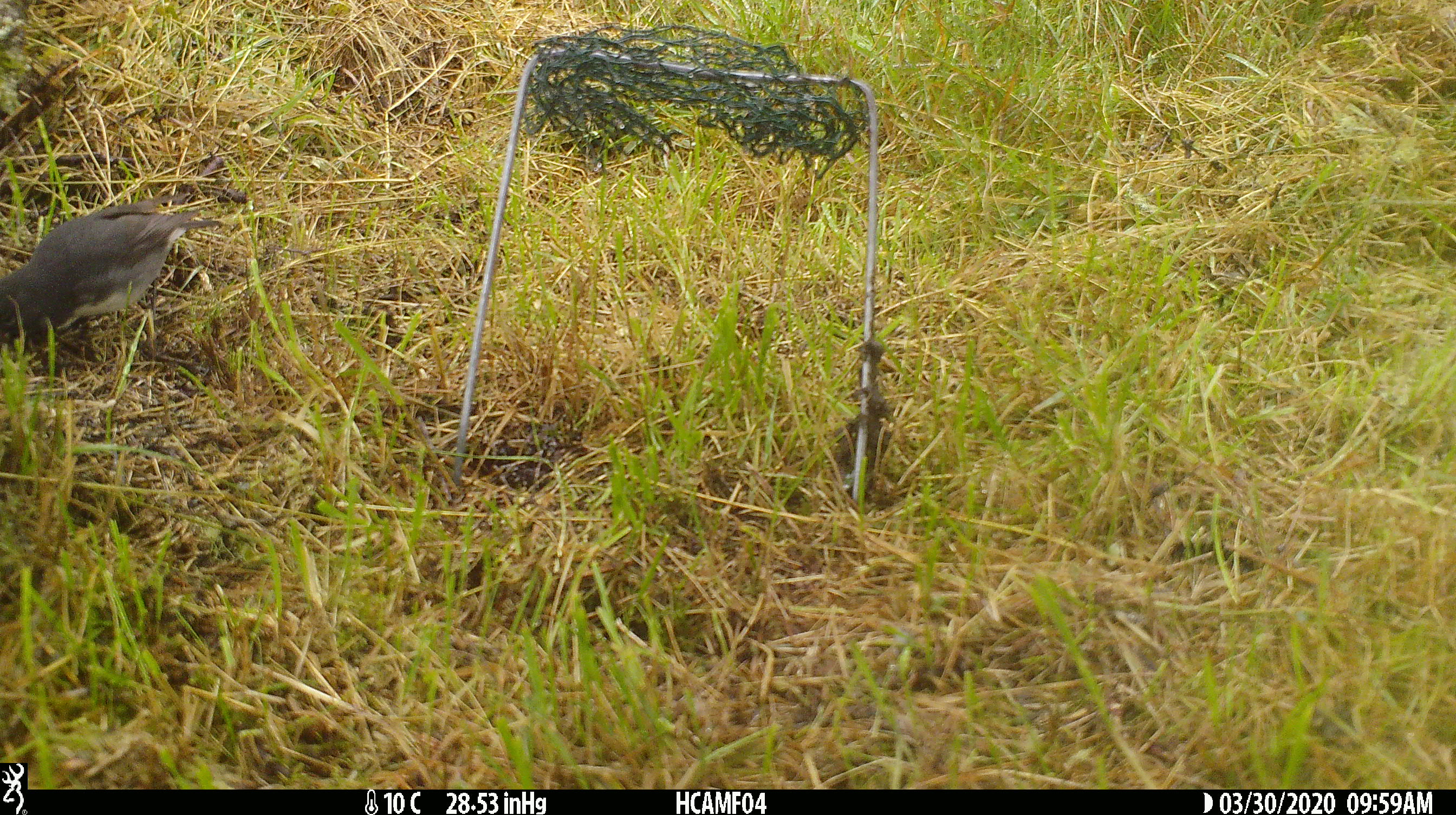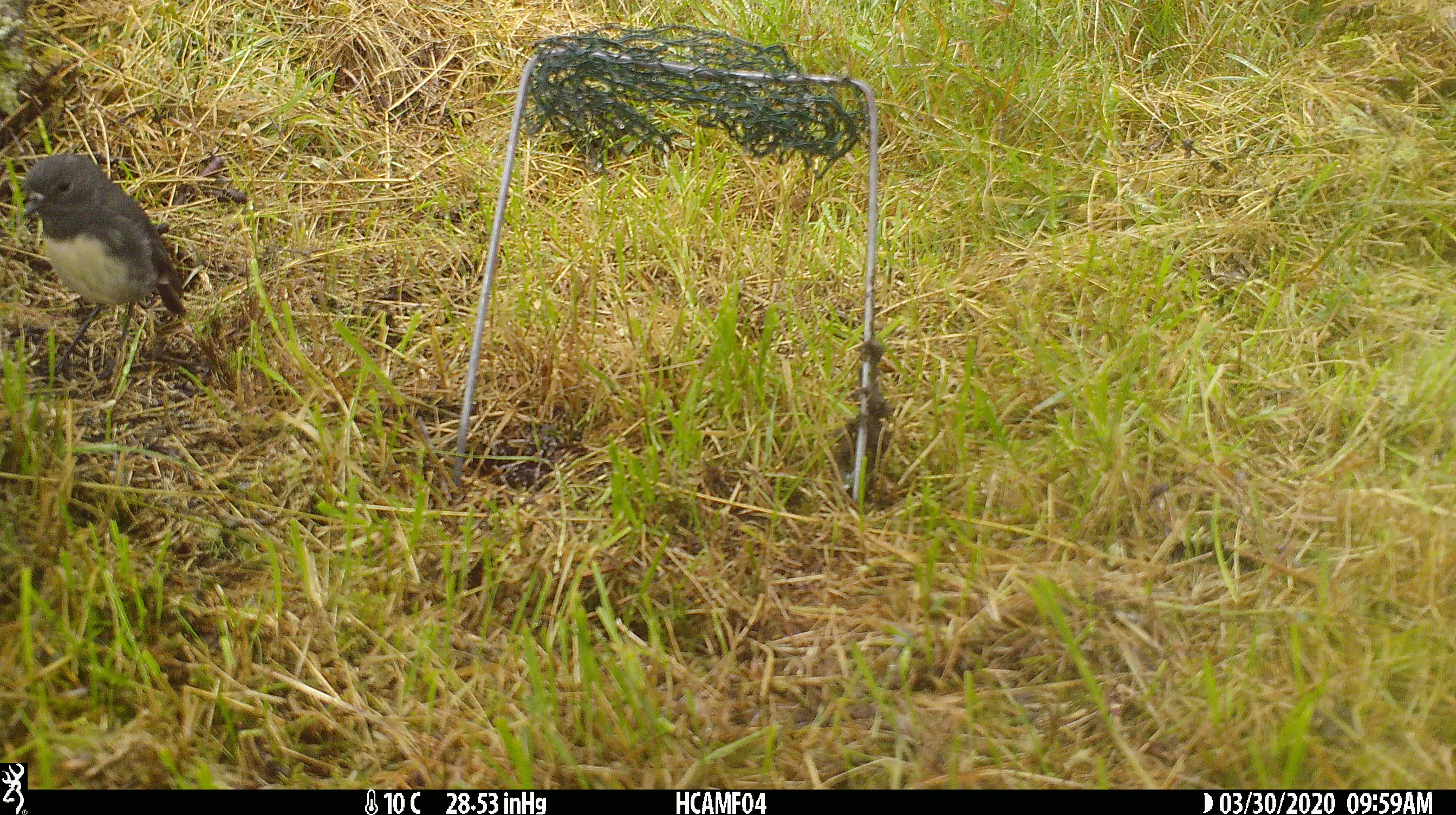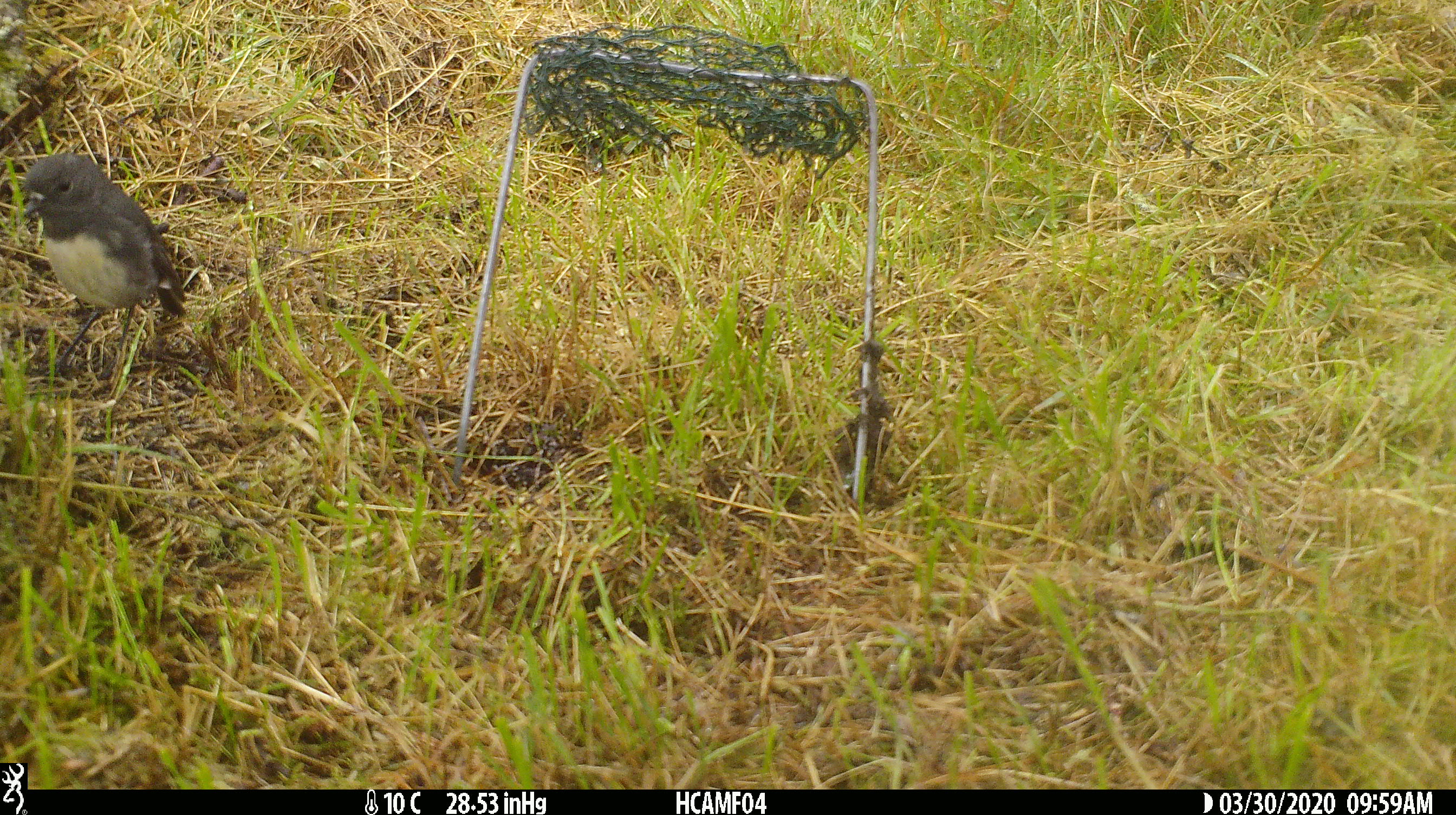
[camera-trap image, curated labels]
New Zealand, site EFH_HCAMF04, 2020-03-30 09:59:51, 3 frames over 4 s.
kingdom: Animalia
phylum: Chordata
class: Aves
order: Passeriformes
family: Petroicidae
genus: Petroica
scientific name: Petroica australis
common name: new zealand robin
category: robin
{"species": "robin (new zealand robin) (Petroica australis)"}